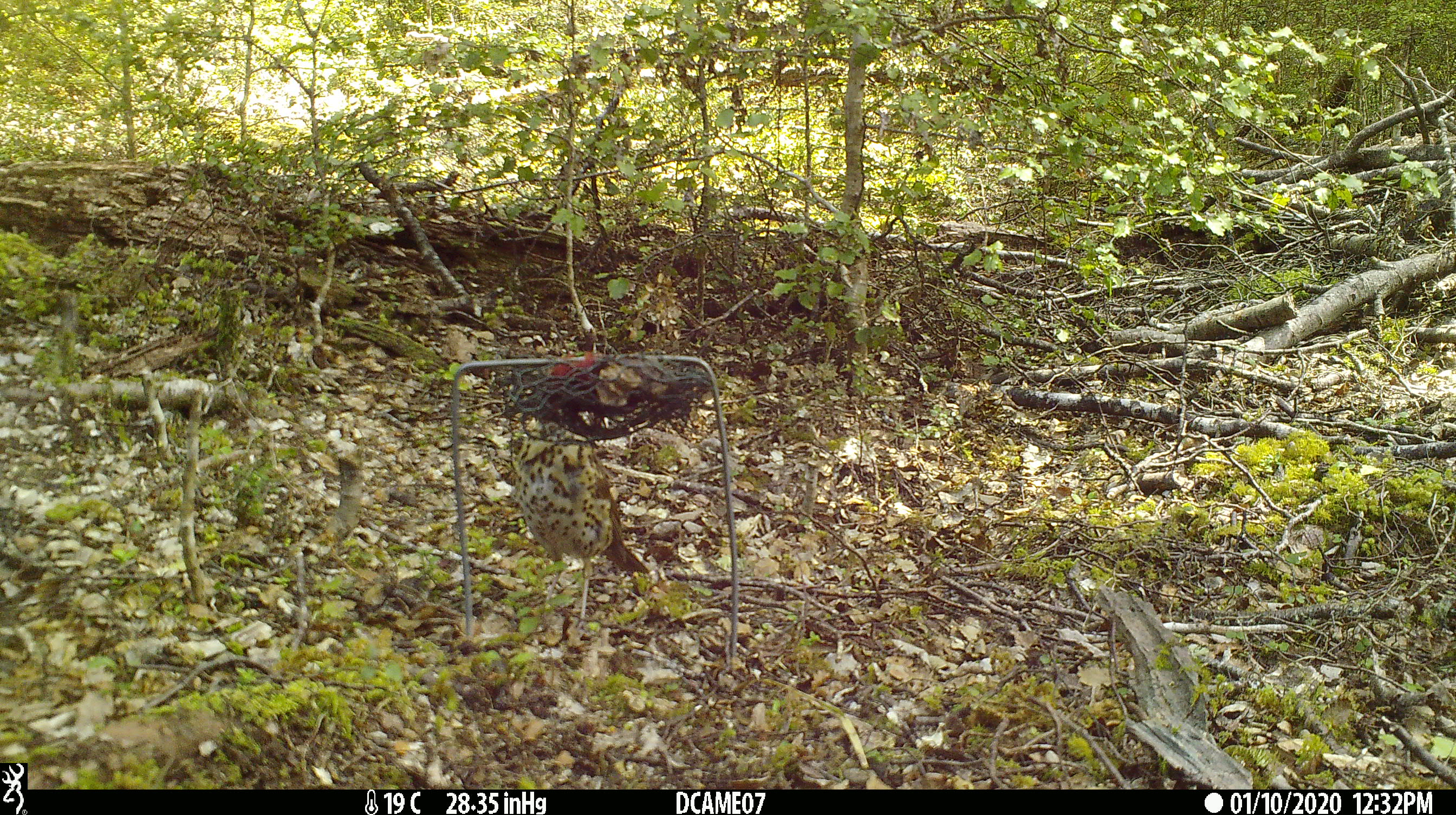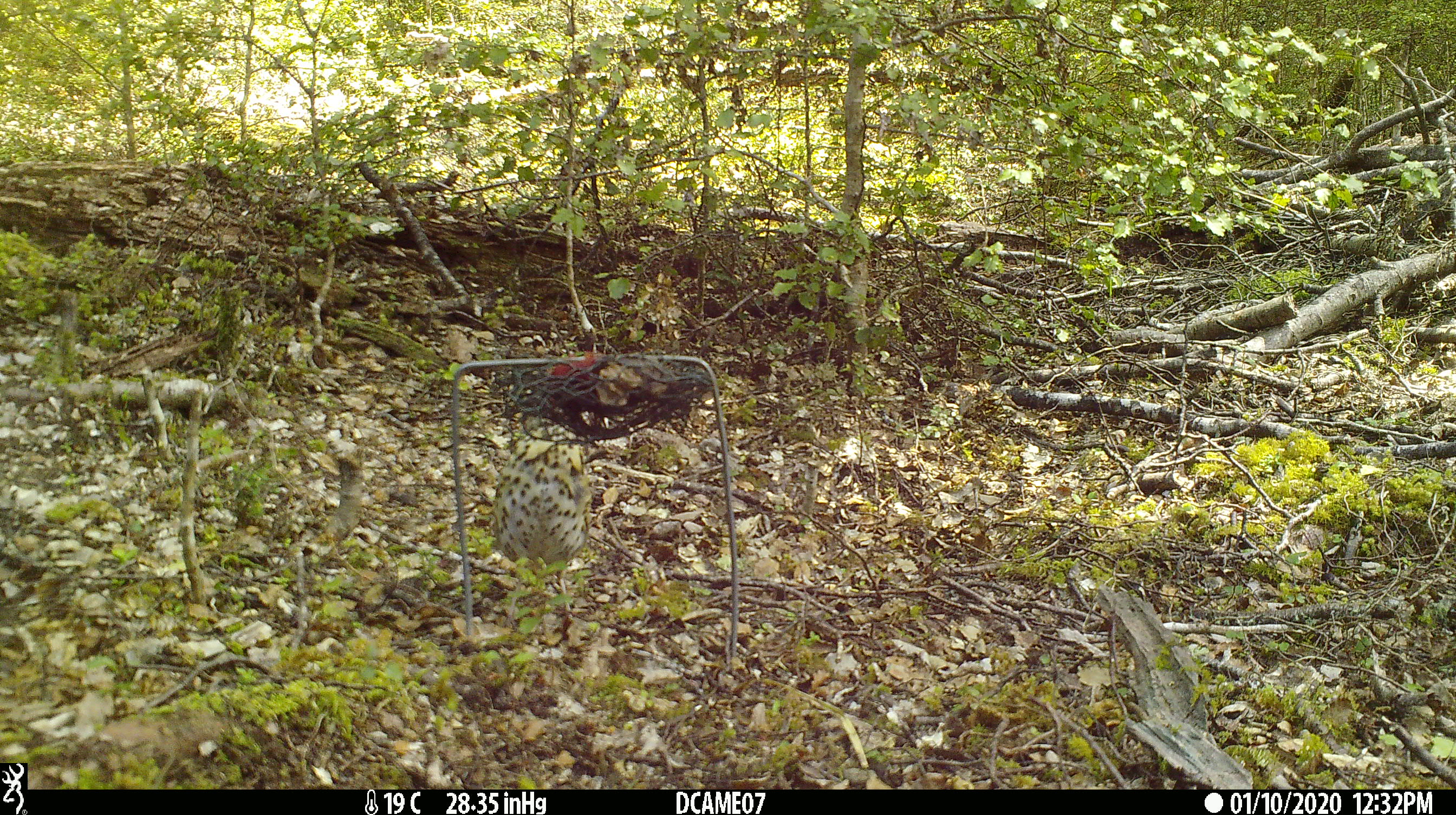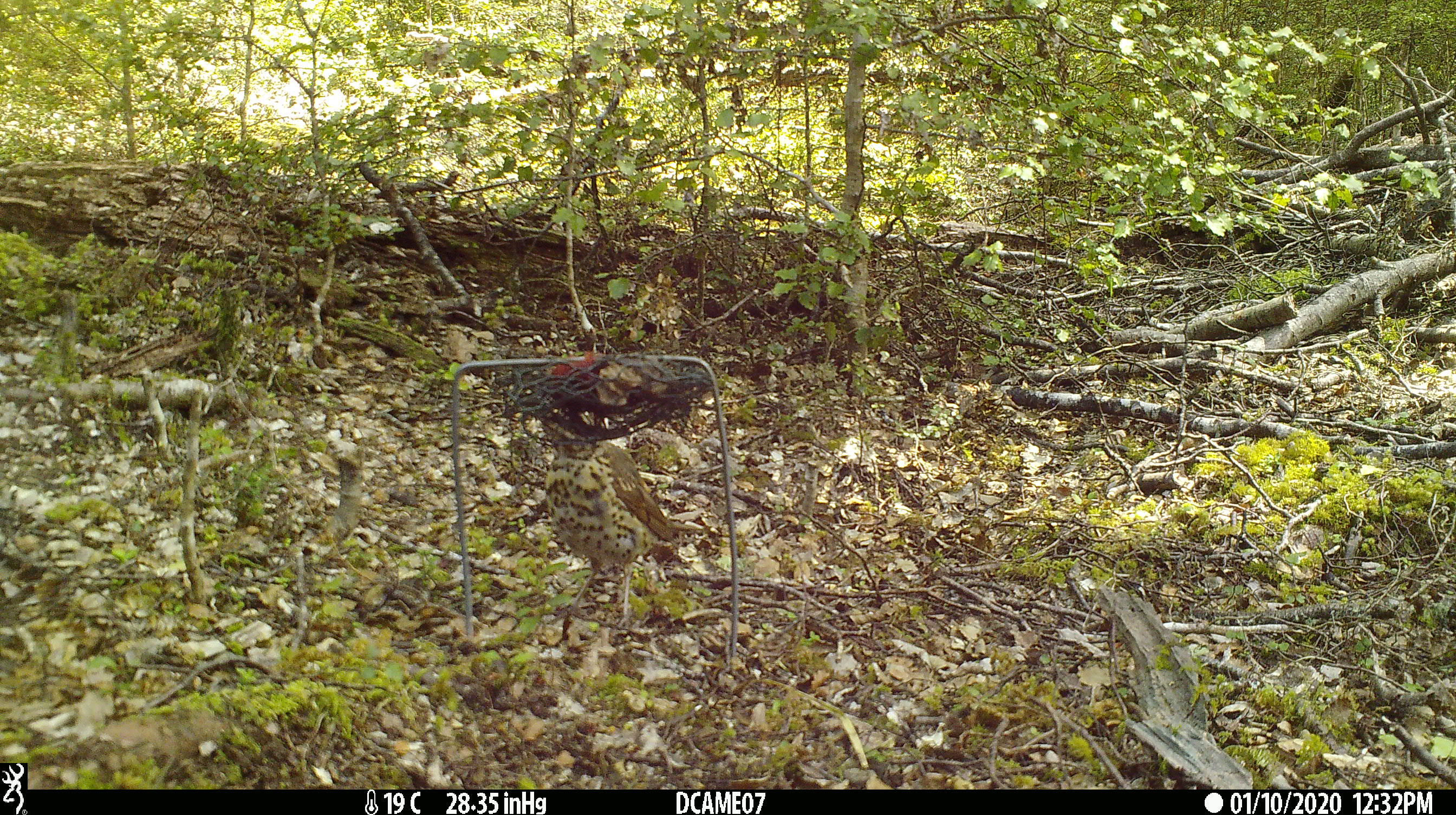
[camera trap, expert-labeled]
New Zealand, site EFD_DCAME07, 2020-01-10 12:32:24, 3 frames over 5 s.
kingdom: Animalia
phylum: Chordata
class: Aves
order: Passeriformes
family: Turdidae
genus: Turdus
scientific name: Turdus philomelos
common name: song thrush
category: thrush